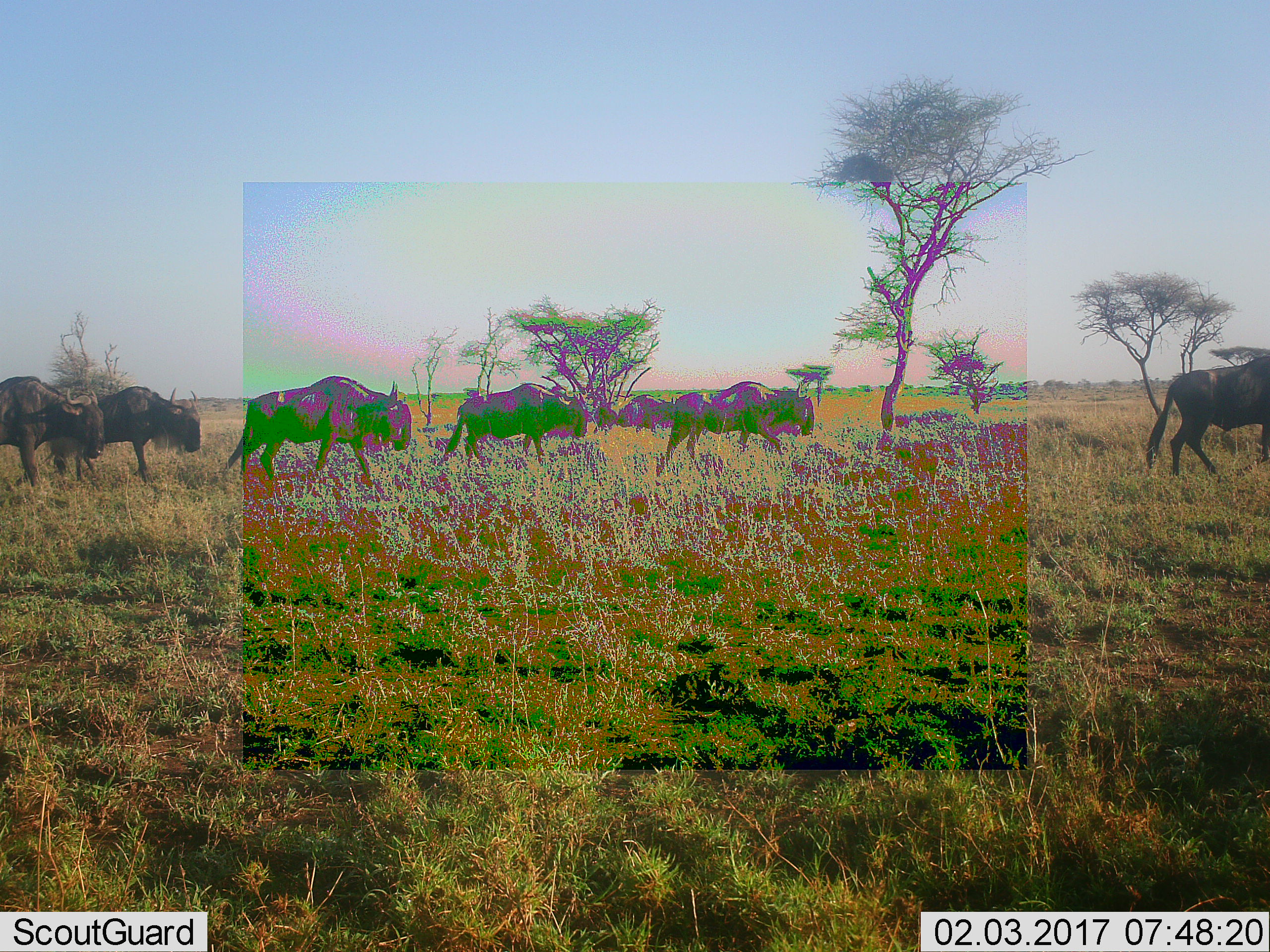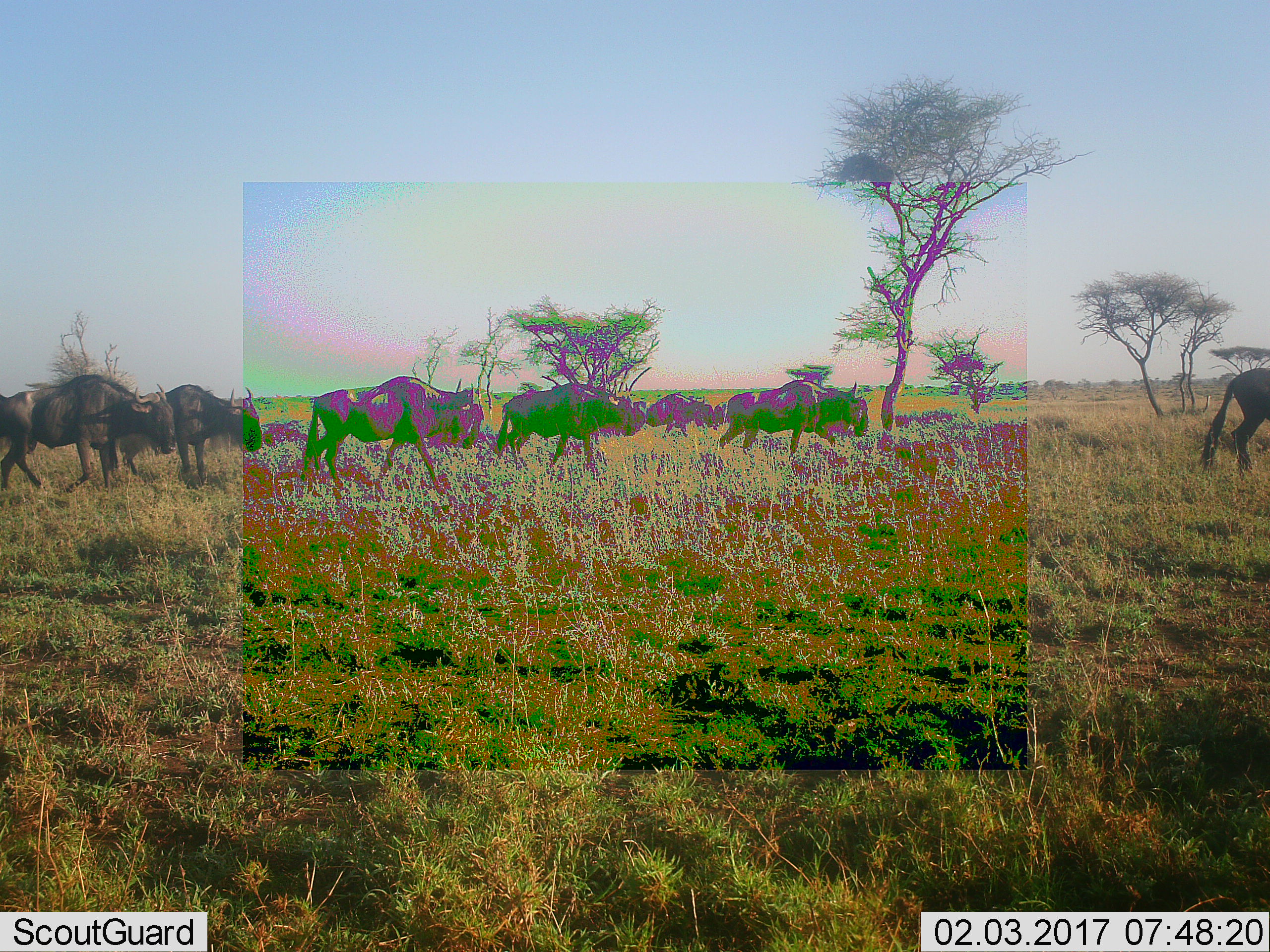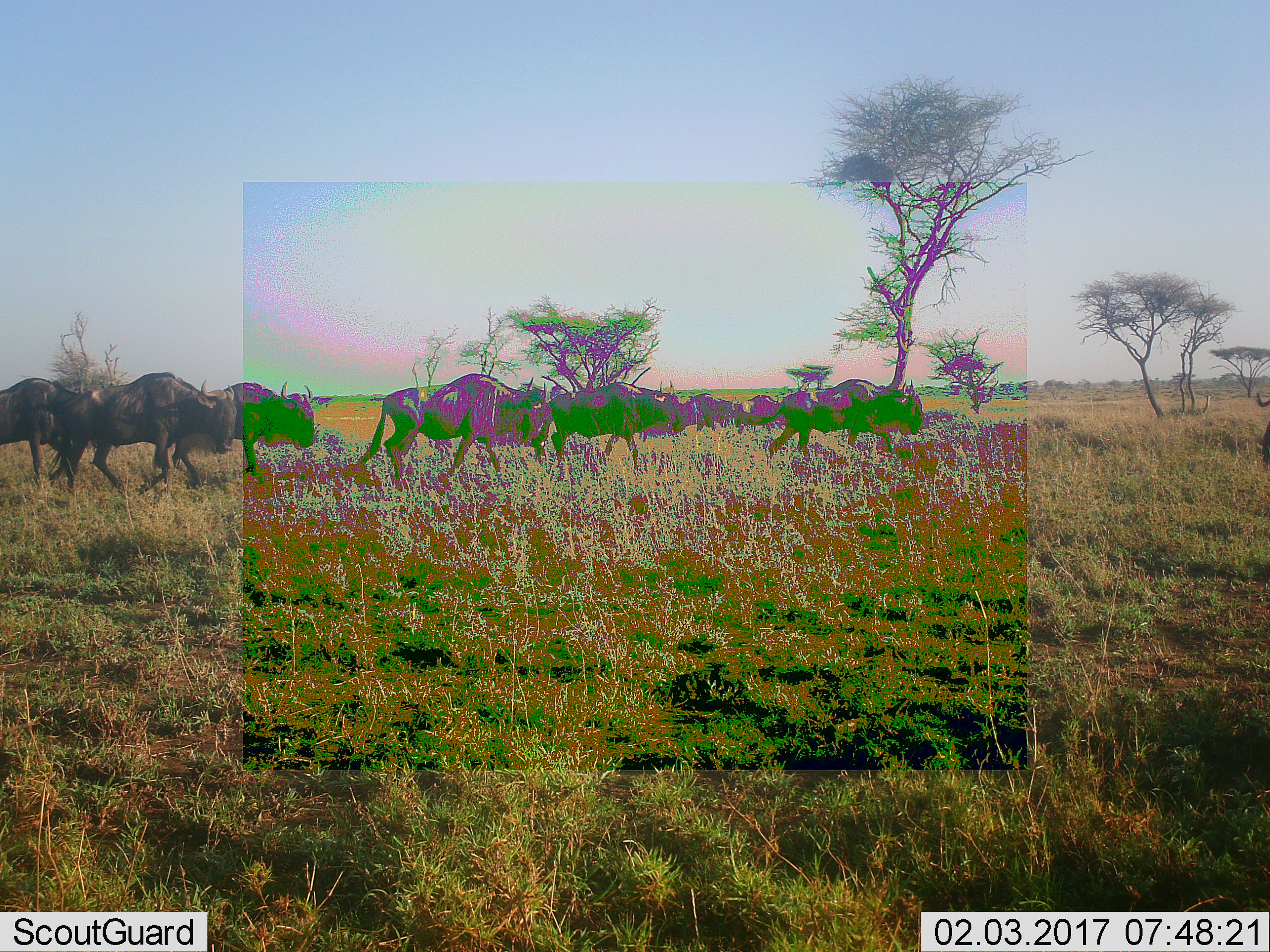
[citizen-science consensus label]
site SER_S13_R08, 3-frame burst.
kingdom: Animalia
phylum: Chordata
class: Mammalia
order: Artiodactyla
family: Bovidae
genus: Connochaetes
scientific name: Connochaetes taurinus taurinus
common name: blue wildebeest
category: wildebeestblue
Wildebeestblue (blue wildebeest) (Connochaetes taurinus taurinus), count 8. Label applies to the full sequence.